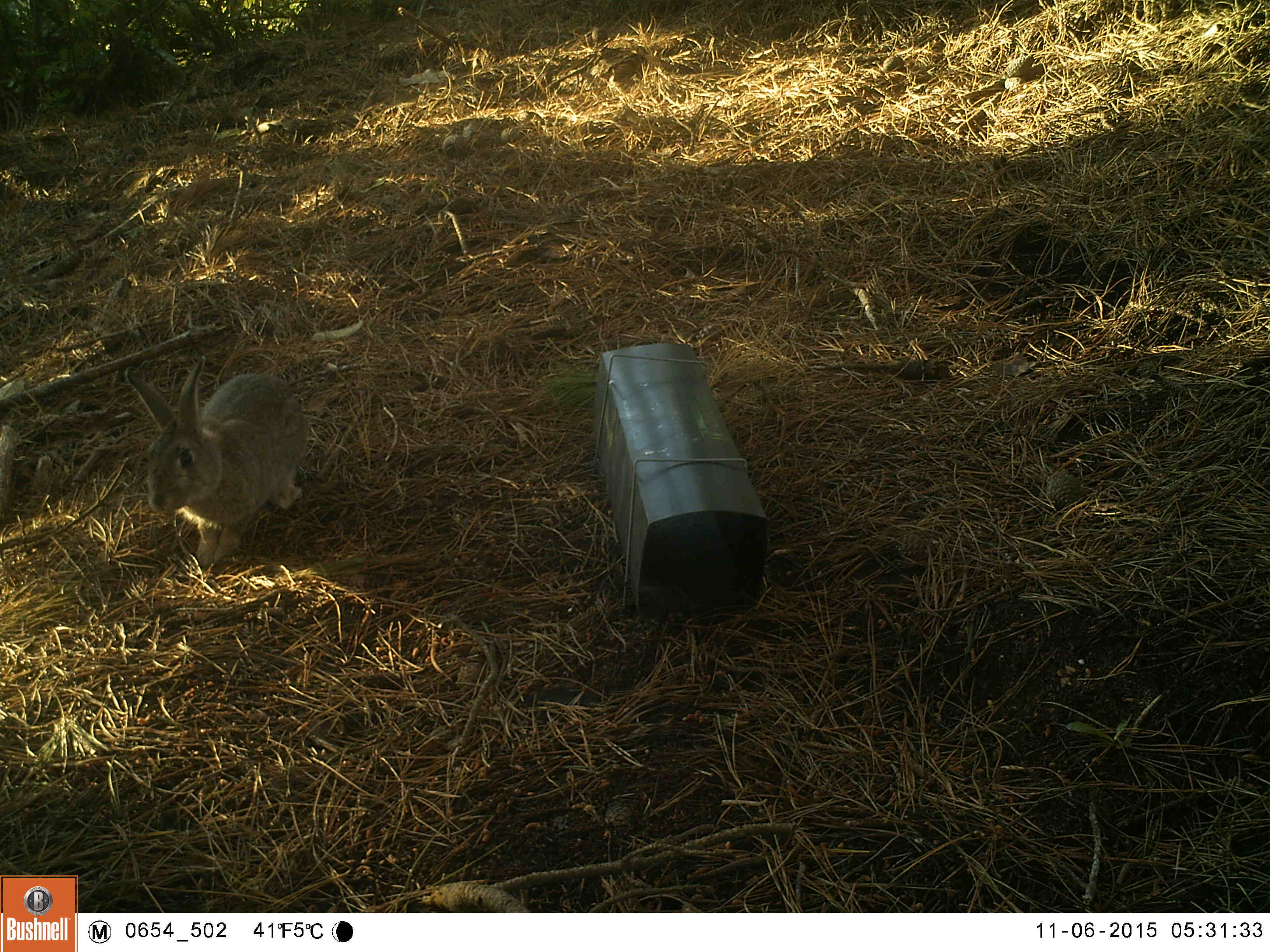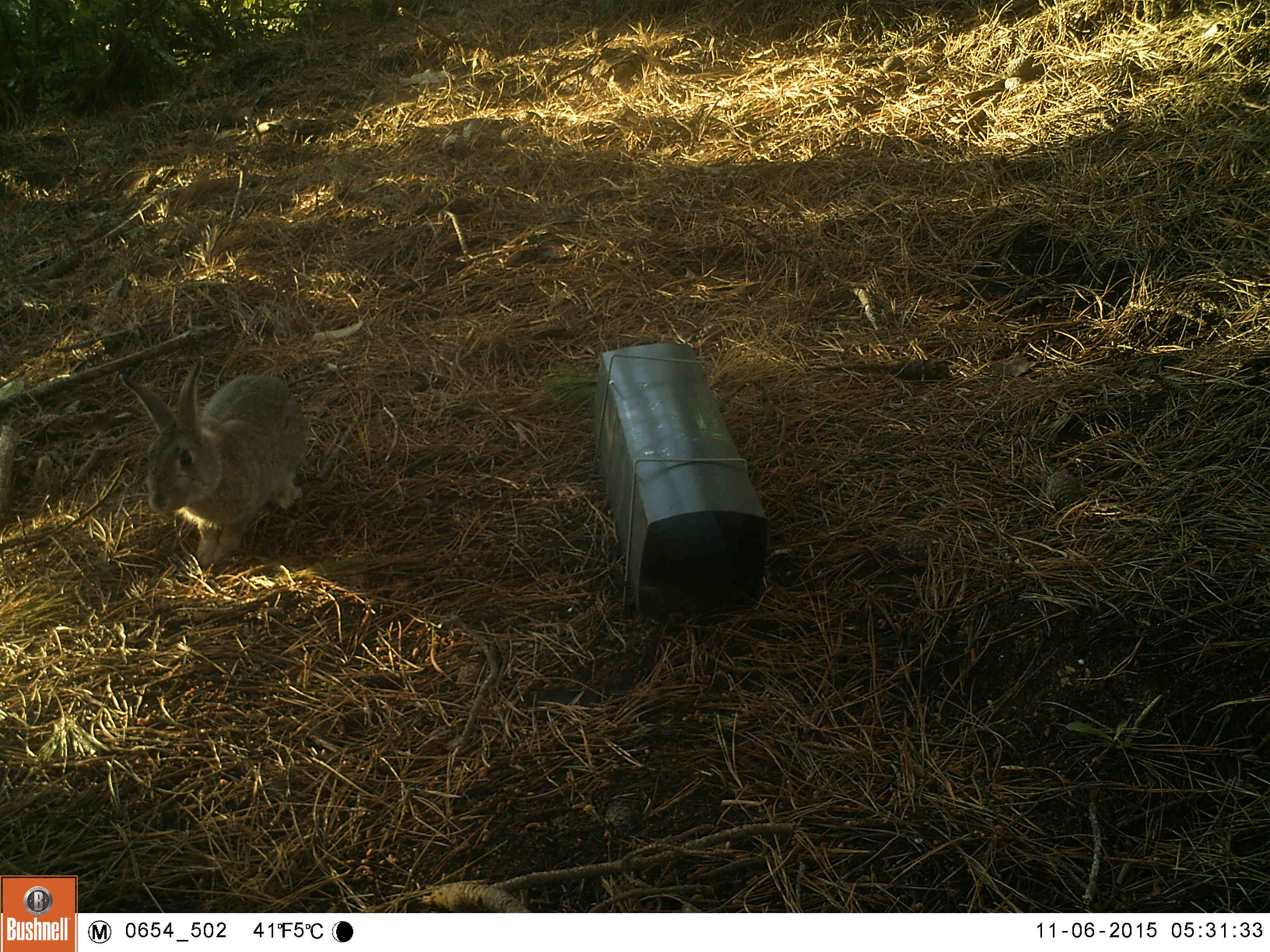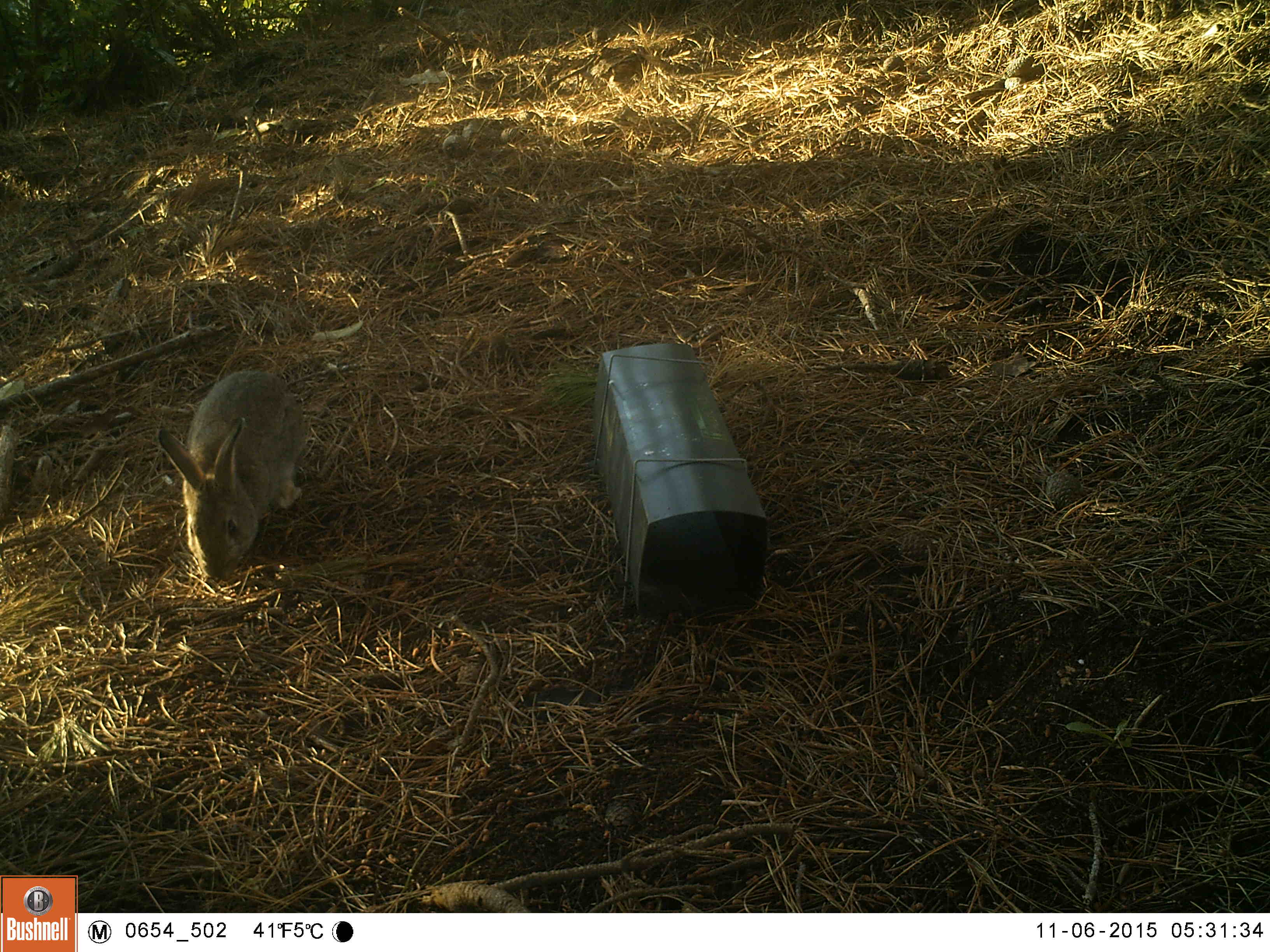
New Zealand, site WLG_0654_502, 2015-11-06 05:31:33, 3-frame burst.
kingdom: Animalia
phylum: Chordata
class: Mammalia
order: Lagomorpha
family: Leporidae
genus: Oryctolagus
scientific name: Oryctolagus cuniculus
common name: european rabbit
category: rabbit